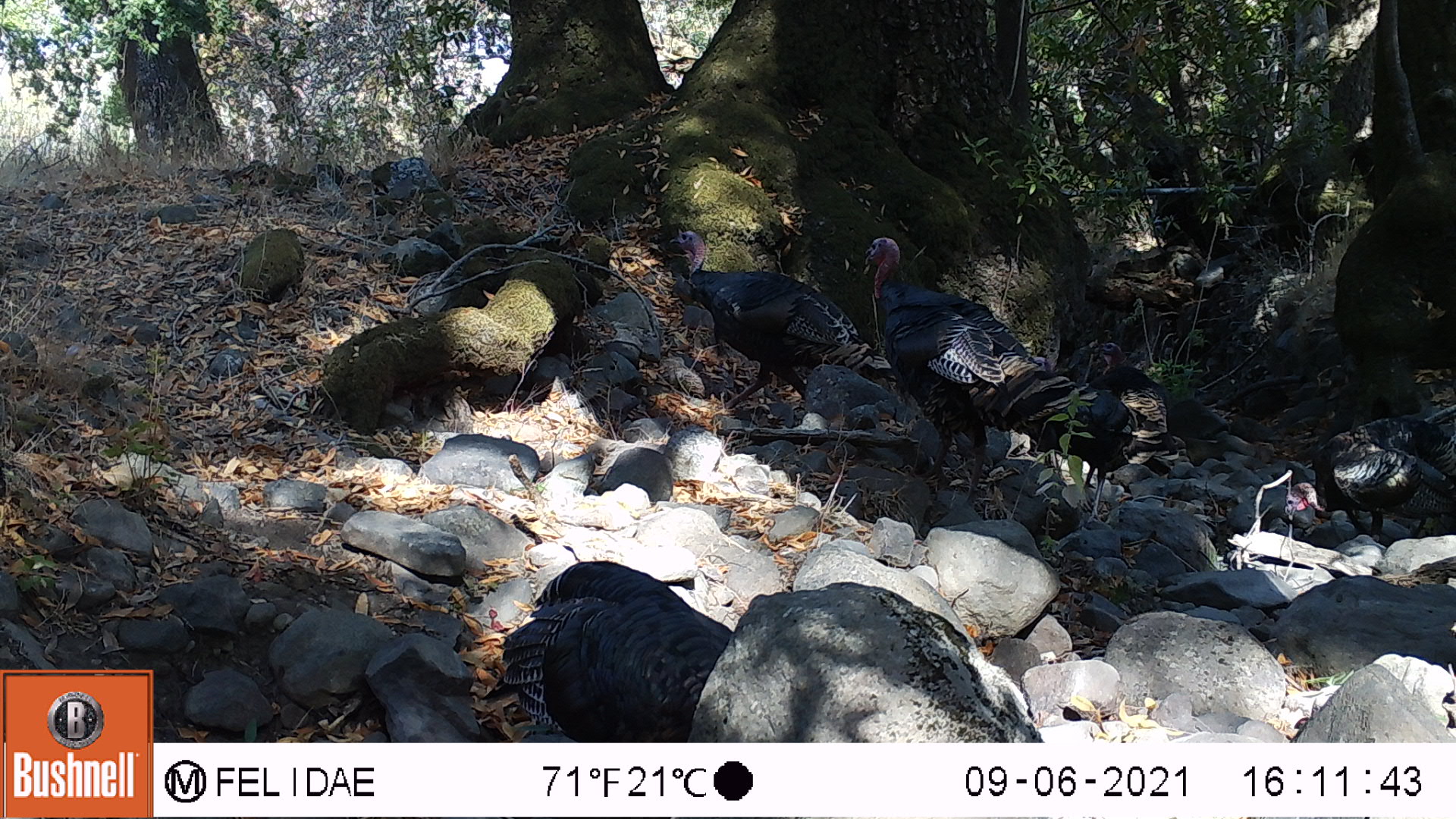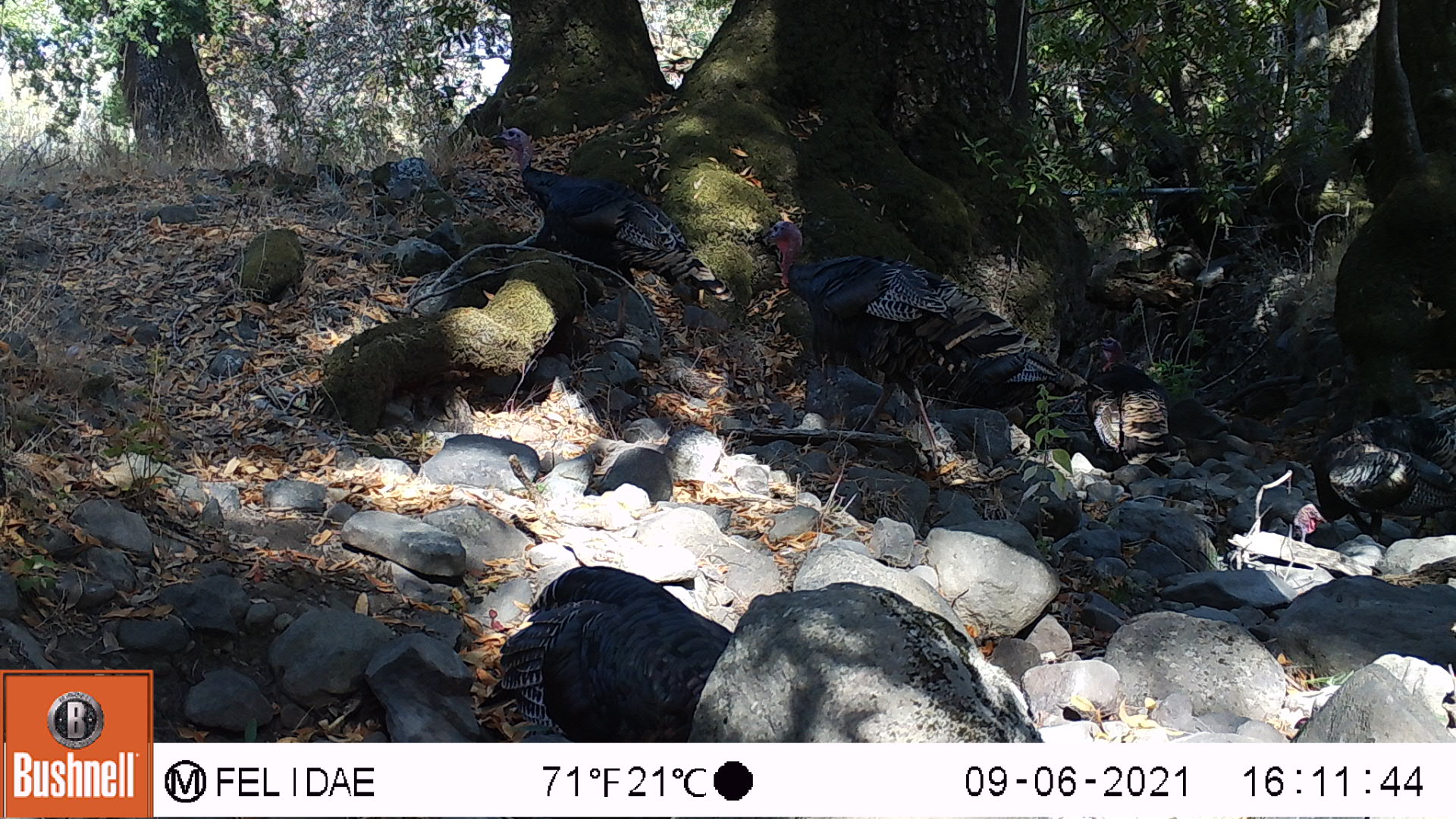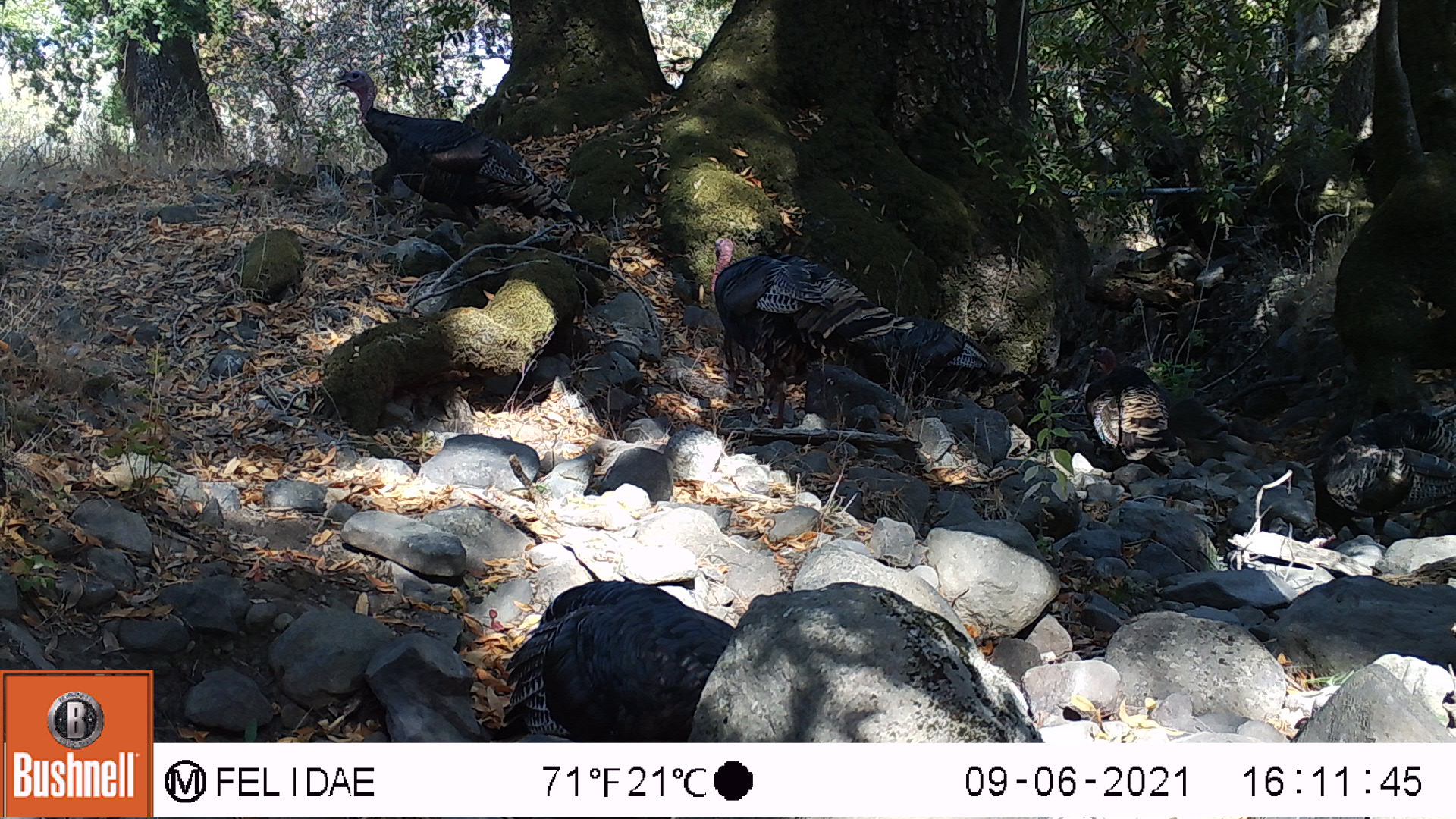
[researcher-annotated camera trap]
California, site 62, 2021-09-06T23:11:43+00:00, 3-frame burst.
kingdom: Animalia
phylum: Chordata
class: Aves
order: Galliformes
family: Phasianidae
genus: Meleagris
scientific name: Meleagris gallopavo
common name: turkey